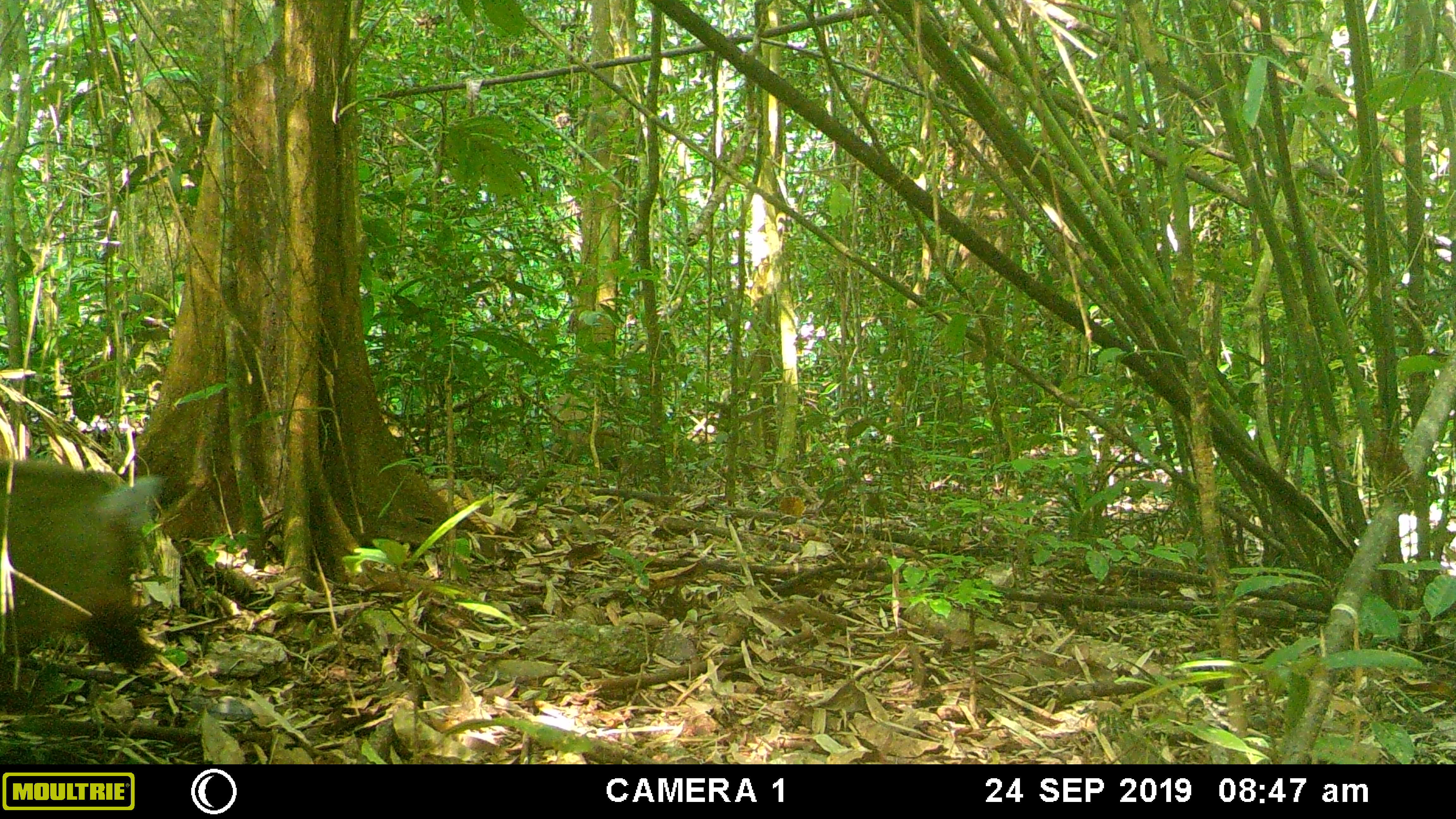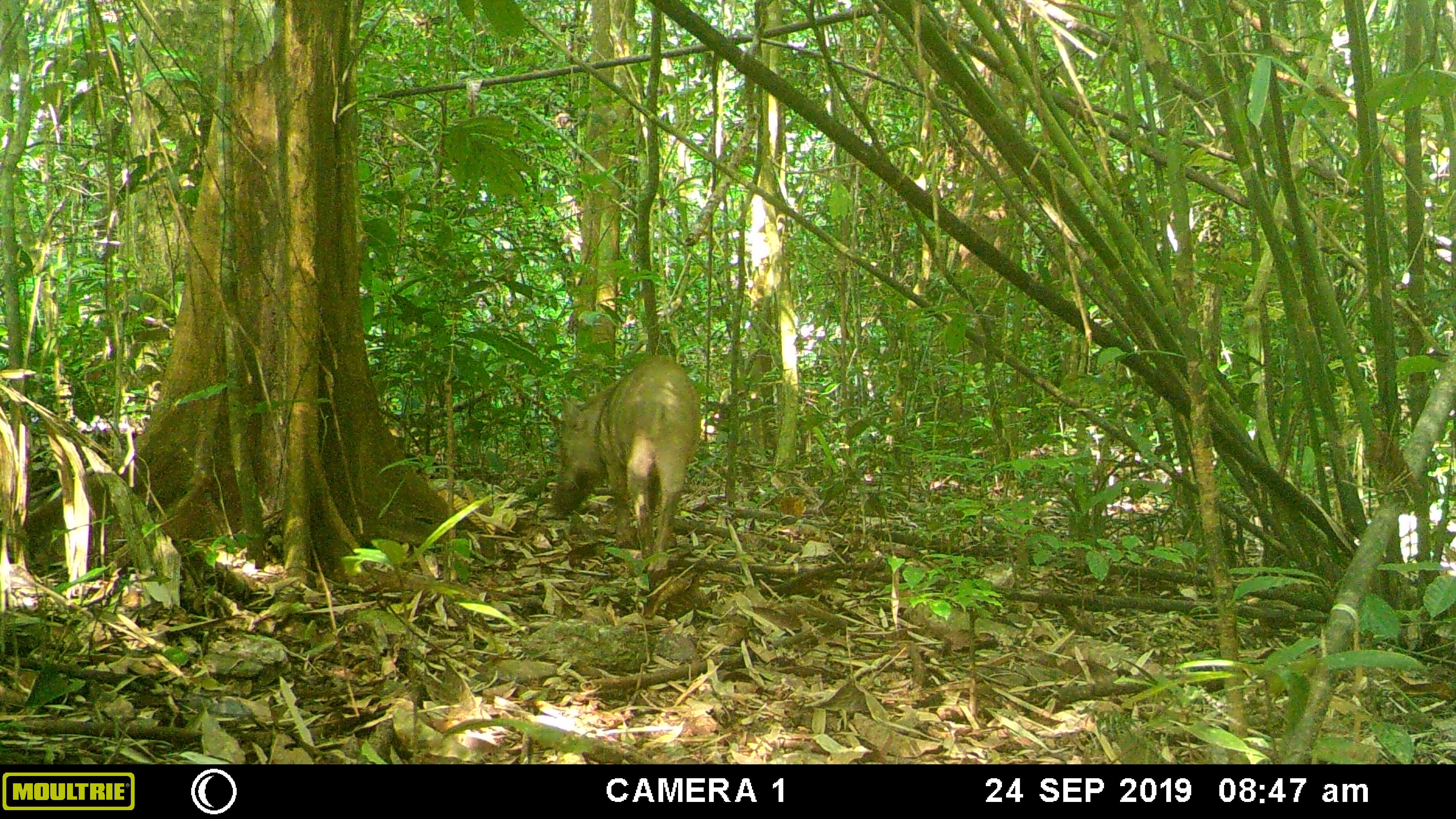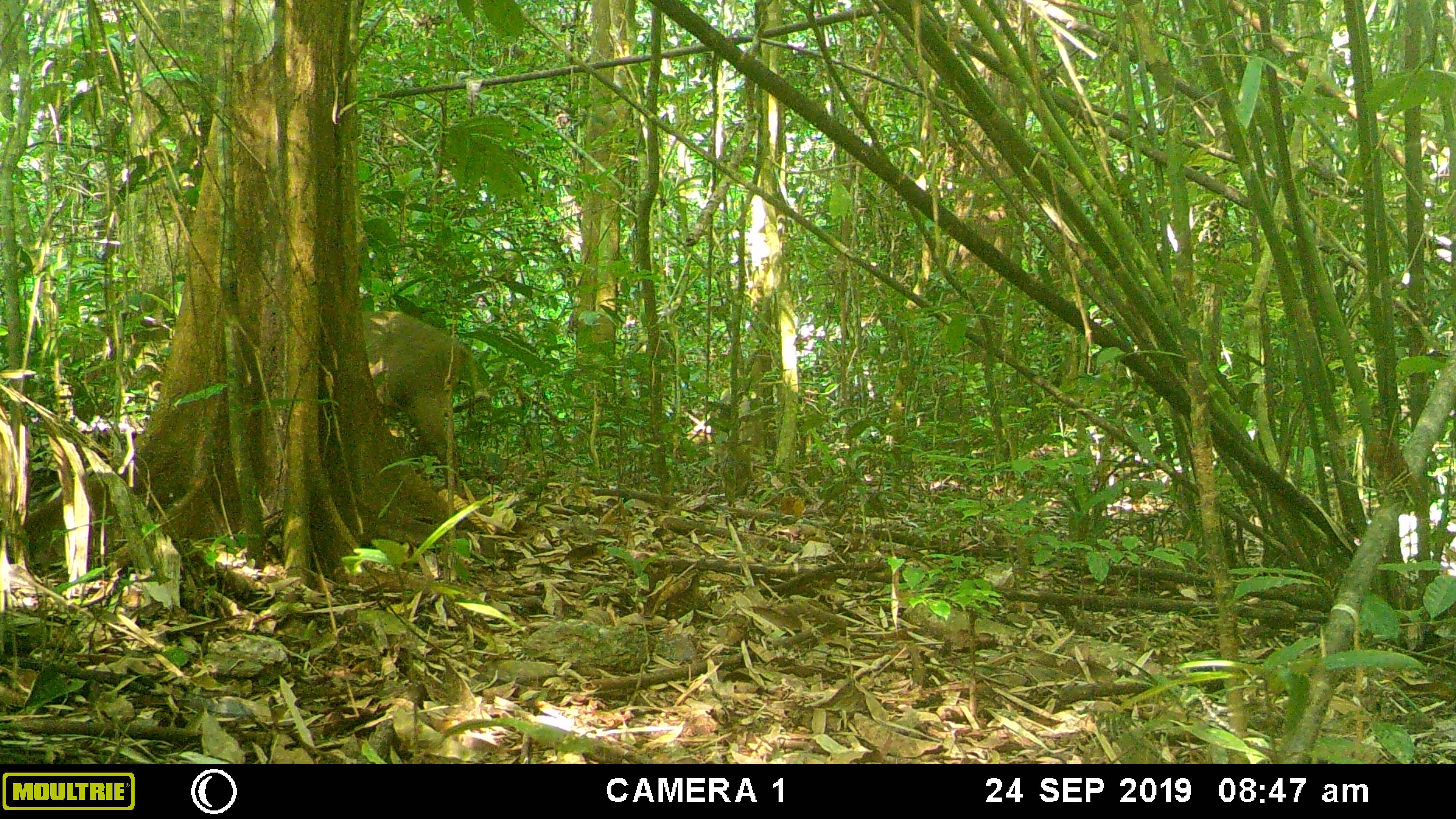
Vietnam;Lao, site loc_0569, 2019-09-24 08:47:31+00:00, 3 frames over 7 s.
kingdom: Animalia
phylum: Chordata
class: Mammalia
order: Artiodactyla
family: Suidae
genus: Sus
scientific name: Sus scrofa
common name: eurasian wild pig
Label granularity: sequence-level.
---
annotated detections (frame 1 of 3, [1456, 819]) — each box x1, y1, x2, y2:
eurasian wild pig: 1, 457, 165, 676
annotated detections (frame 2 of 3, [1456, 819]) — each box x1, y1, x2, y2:
eurasian wild pig: 551, 353, 701, 560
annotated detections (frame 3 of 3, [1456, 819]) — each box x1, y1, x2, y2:
eurasian wild pig: 359, 309, 463, 489